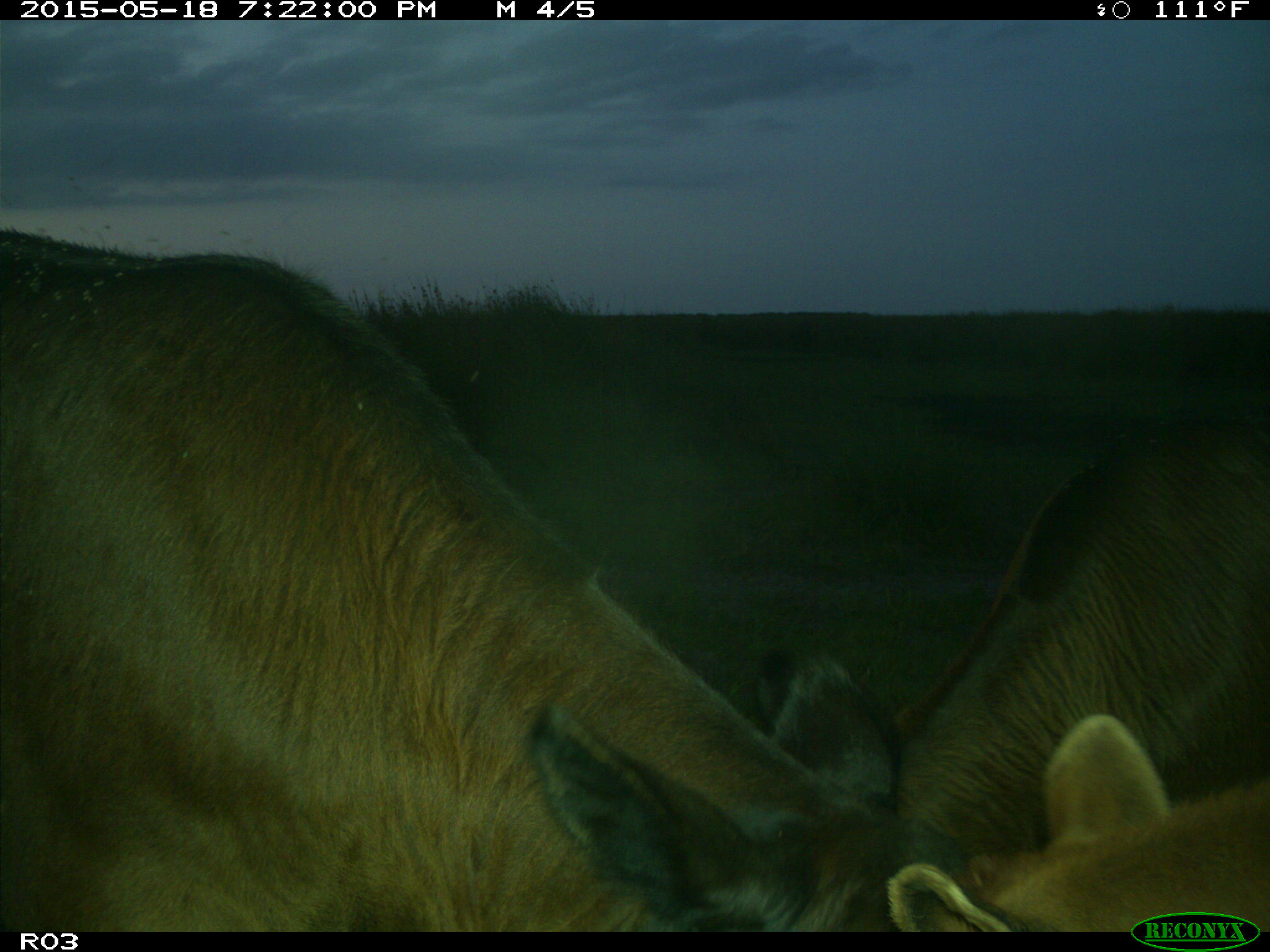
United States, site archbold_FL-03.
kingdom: Animalia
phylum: Chordata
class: Mammalia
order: Artiodactyla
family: Bovidae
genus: Bos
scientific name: Bos taurus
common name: domestic cow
Bos taurus (domestic cow).